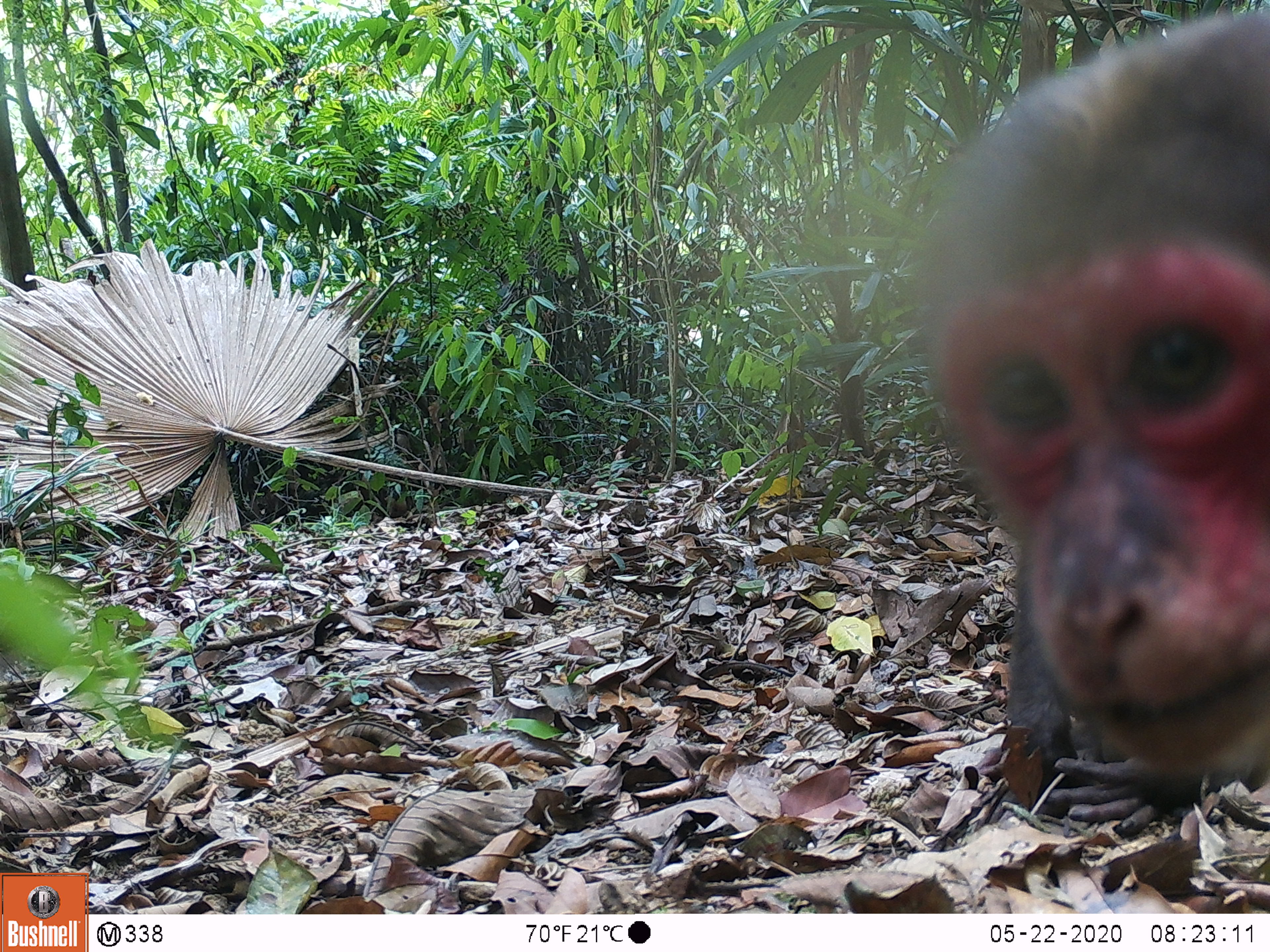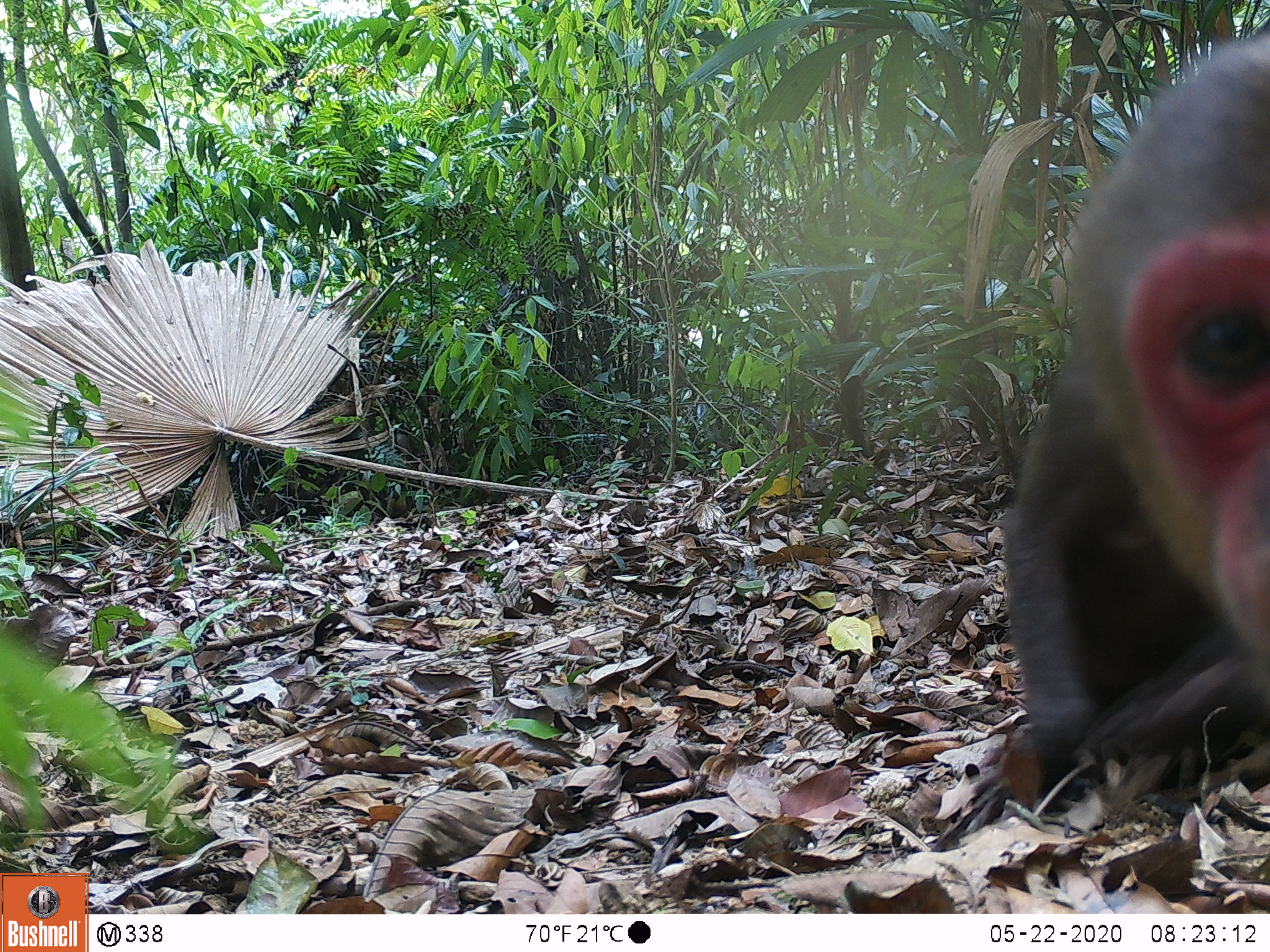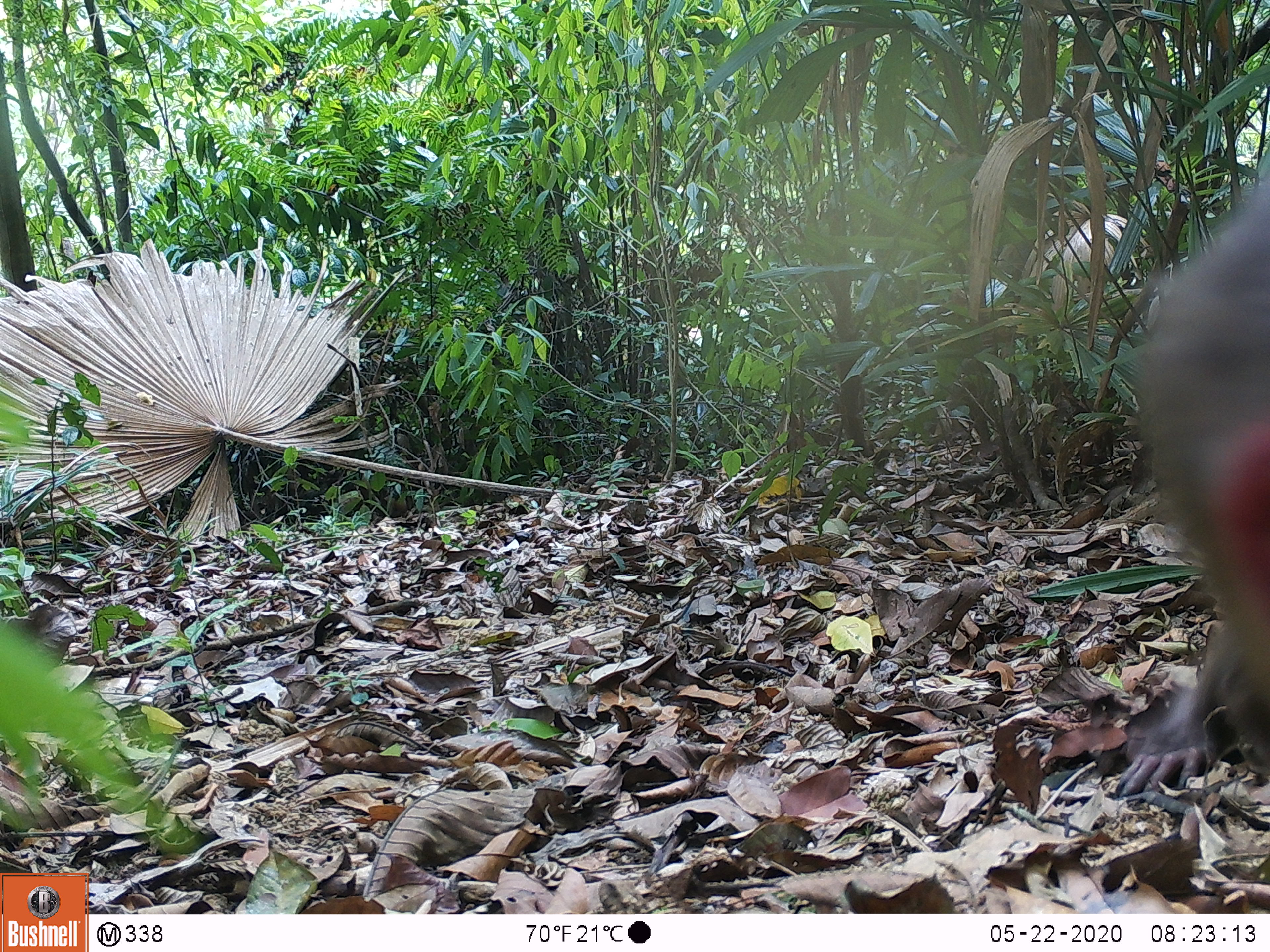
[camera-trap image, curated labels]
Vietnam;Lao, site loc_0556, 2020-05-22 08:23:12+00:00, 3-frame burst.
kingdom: Animalia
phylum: Chordata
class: Mammalia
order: Primates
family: Cercopithecidae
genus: Macaca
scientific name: Macaca arctoides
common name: stump-tailed macaque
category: stump tailed macaque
Stump tailed macaque (stump-tailed macaque) (Macaca arctoides). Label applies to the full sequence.